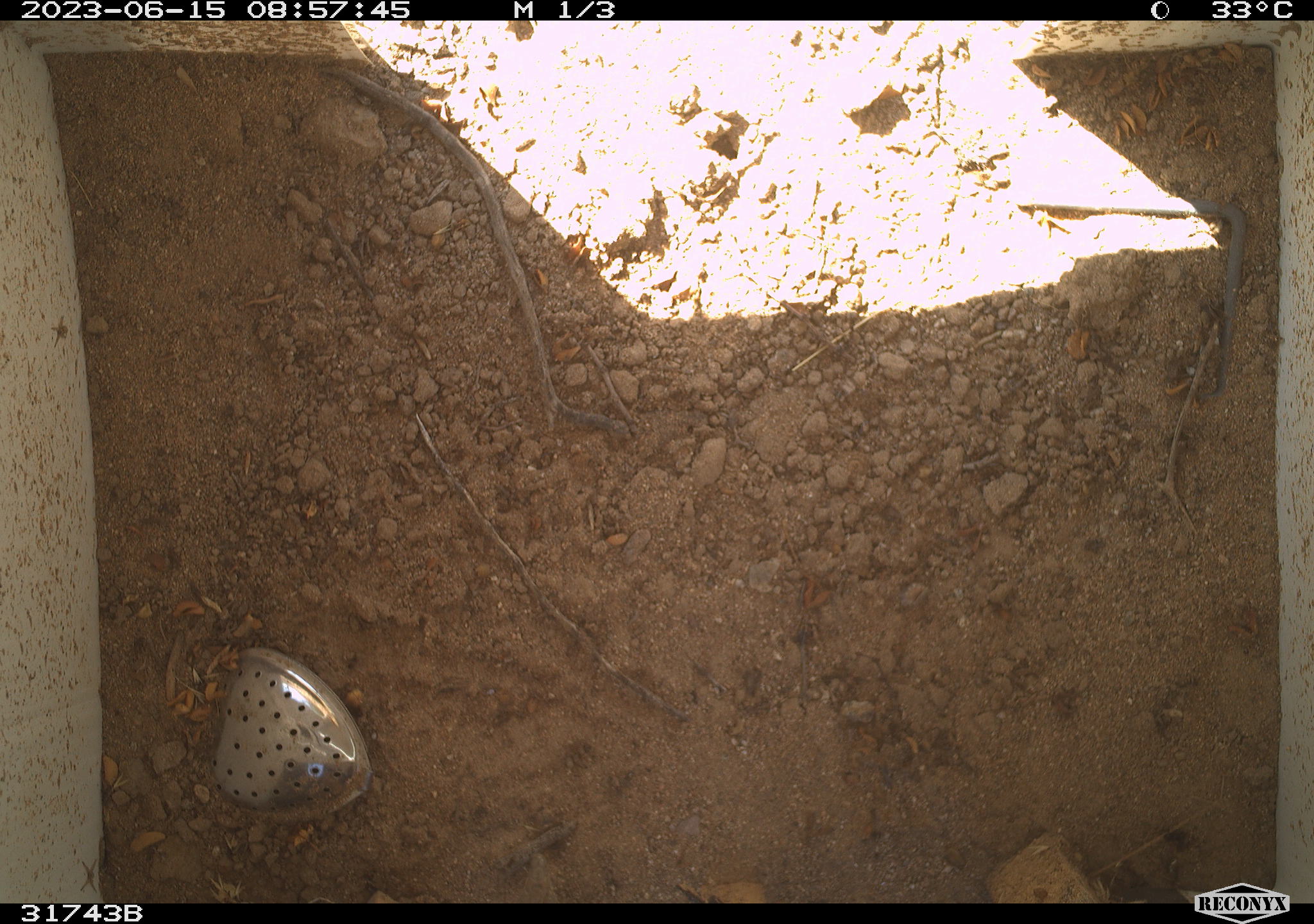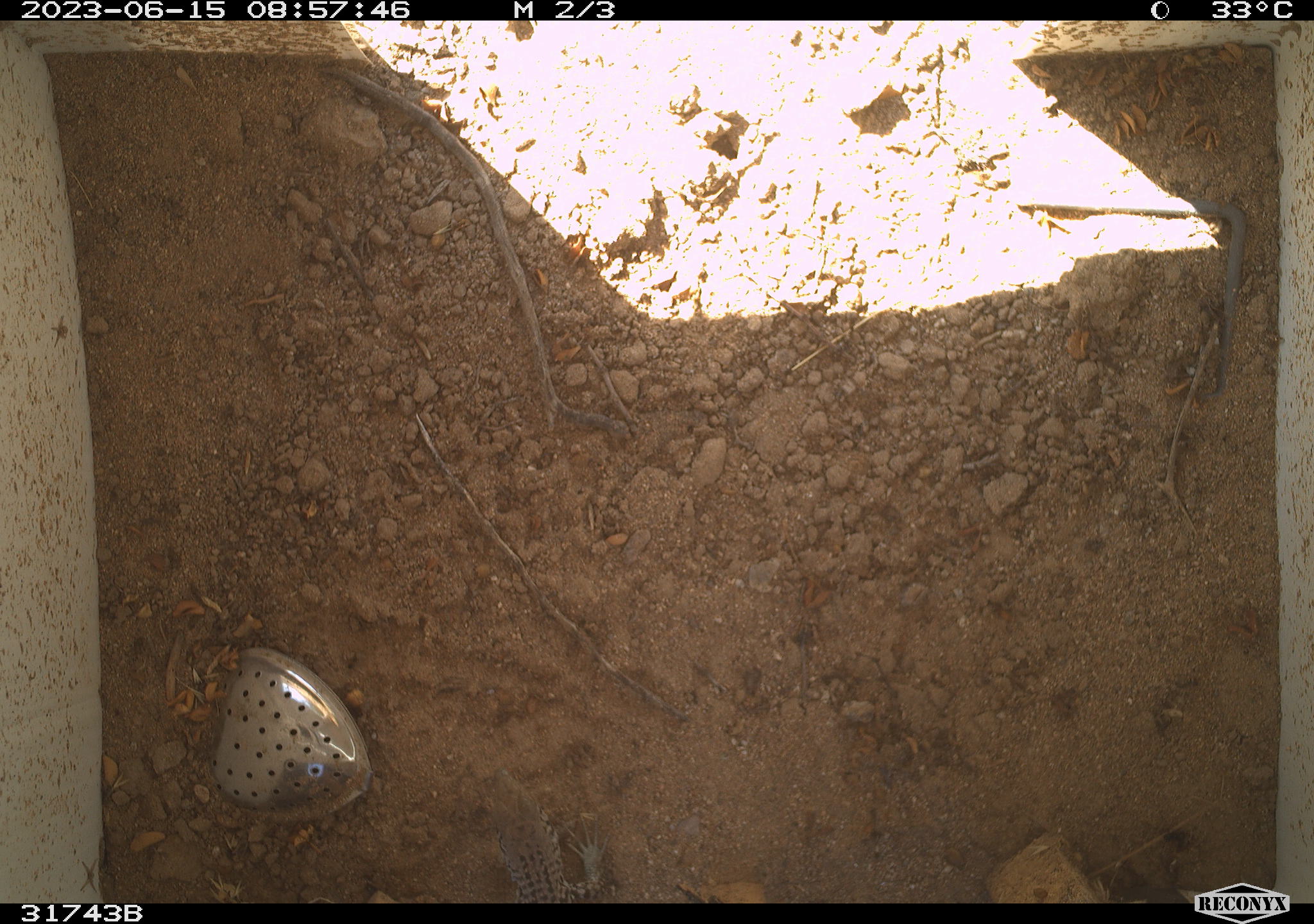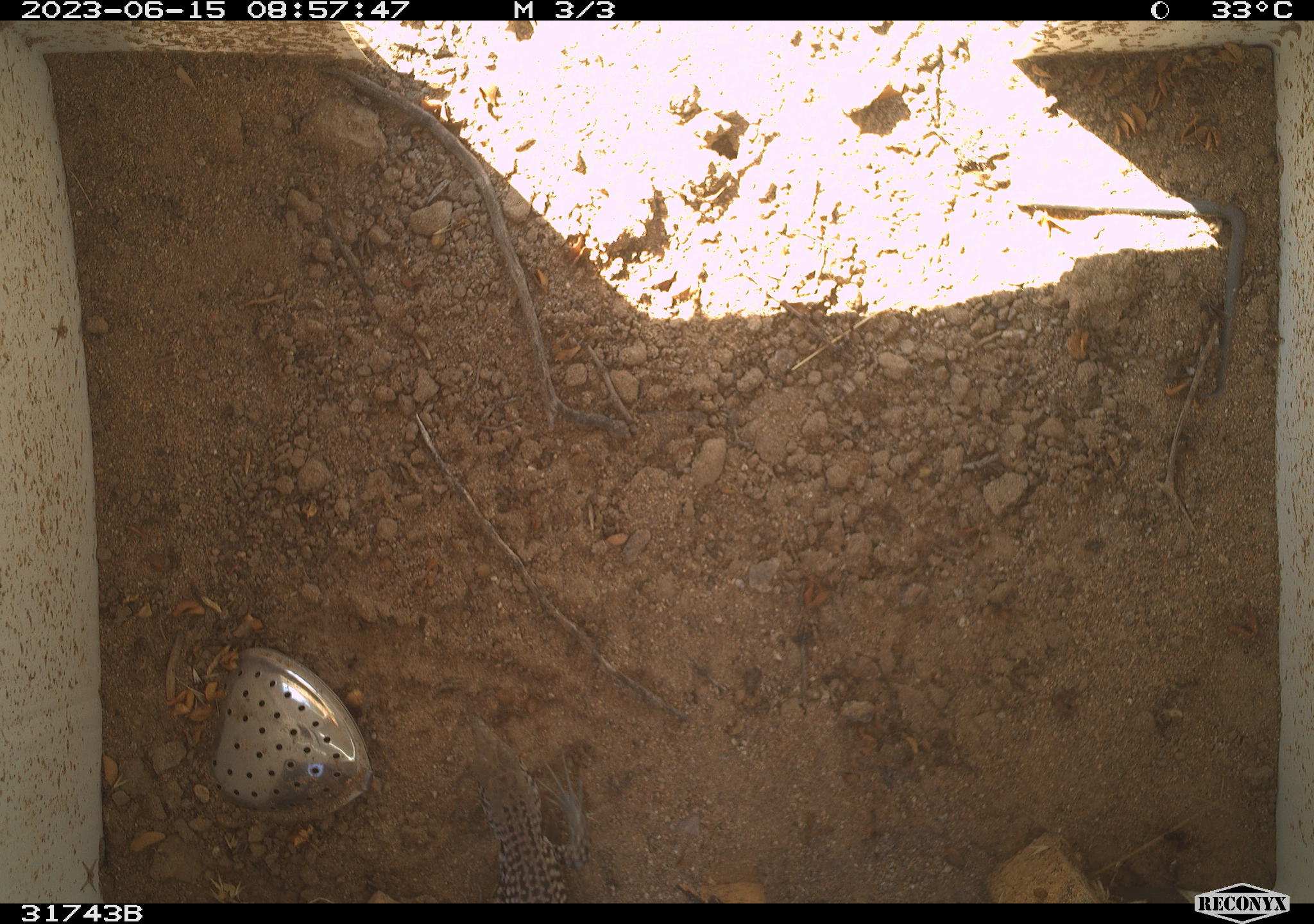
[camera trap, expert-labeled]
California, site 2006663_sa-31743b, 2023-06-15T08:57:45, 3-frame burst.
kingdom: Animalia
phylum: Chordata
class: Reptilia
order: Squamata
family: Teiidae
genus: Aspidoscelis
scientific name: Aspidoscelis tigris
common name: western whiptail